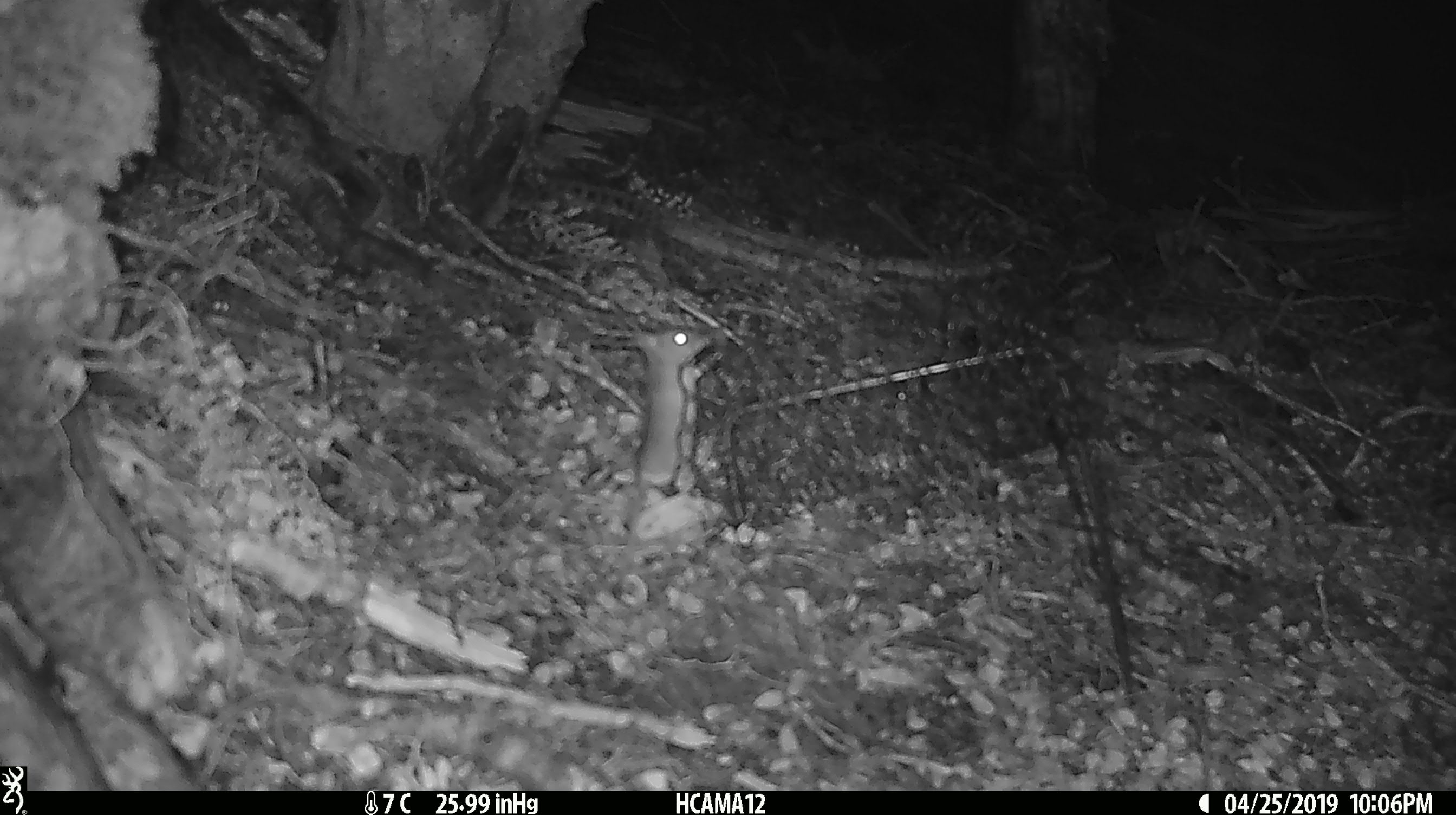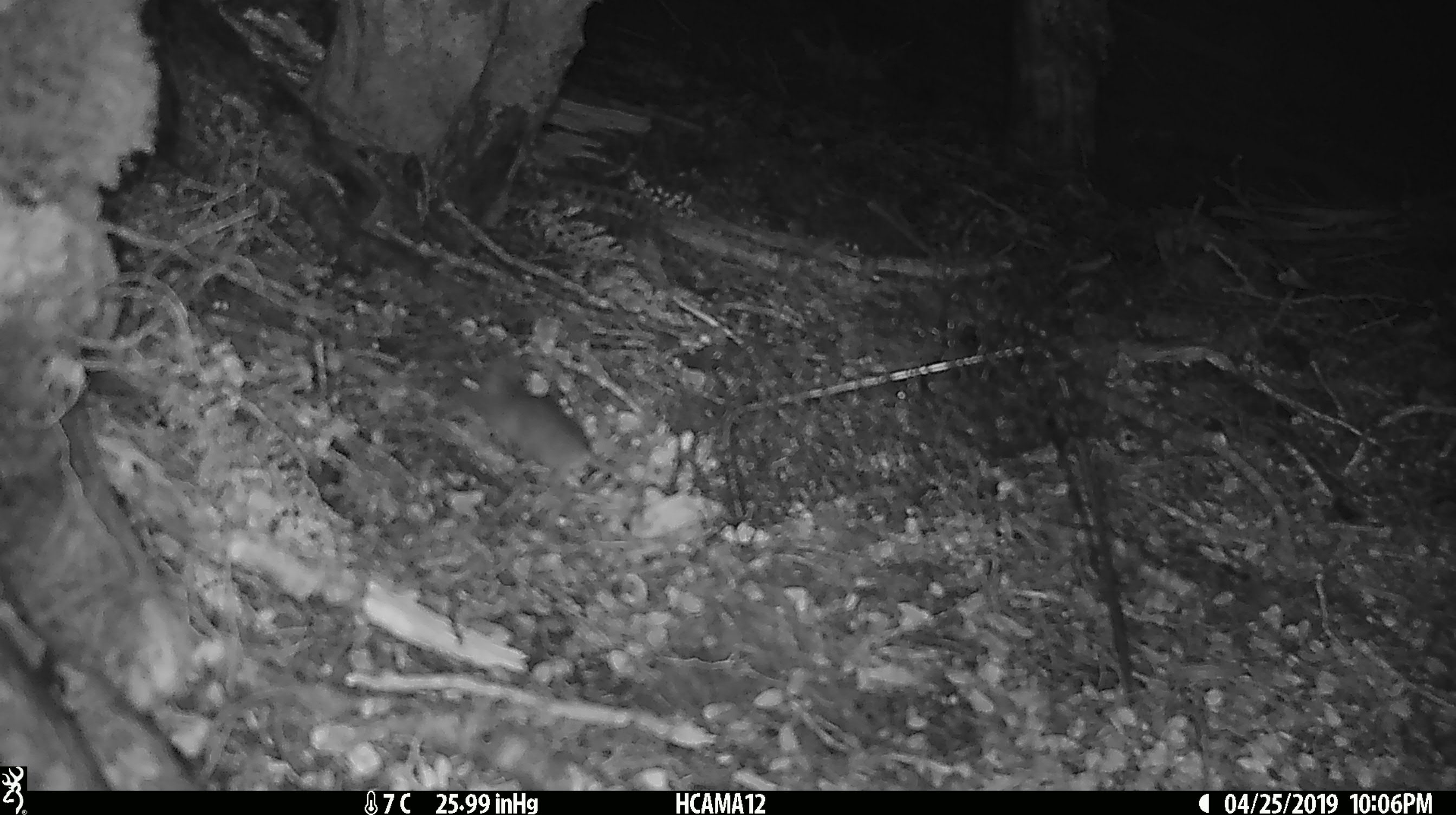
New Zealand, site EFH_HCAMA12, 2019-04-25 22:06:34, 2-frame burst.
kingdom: Animalia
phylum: Chordata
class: Mammalia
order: Rodentia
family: Muridae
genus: Mus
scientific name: Mus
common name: mouse